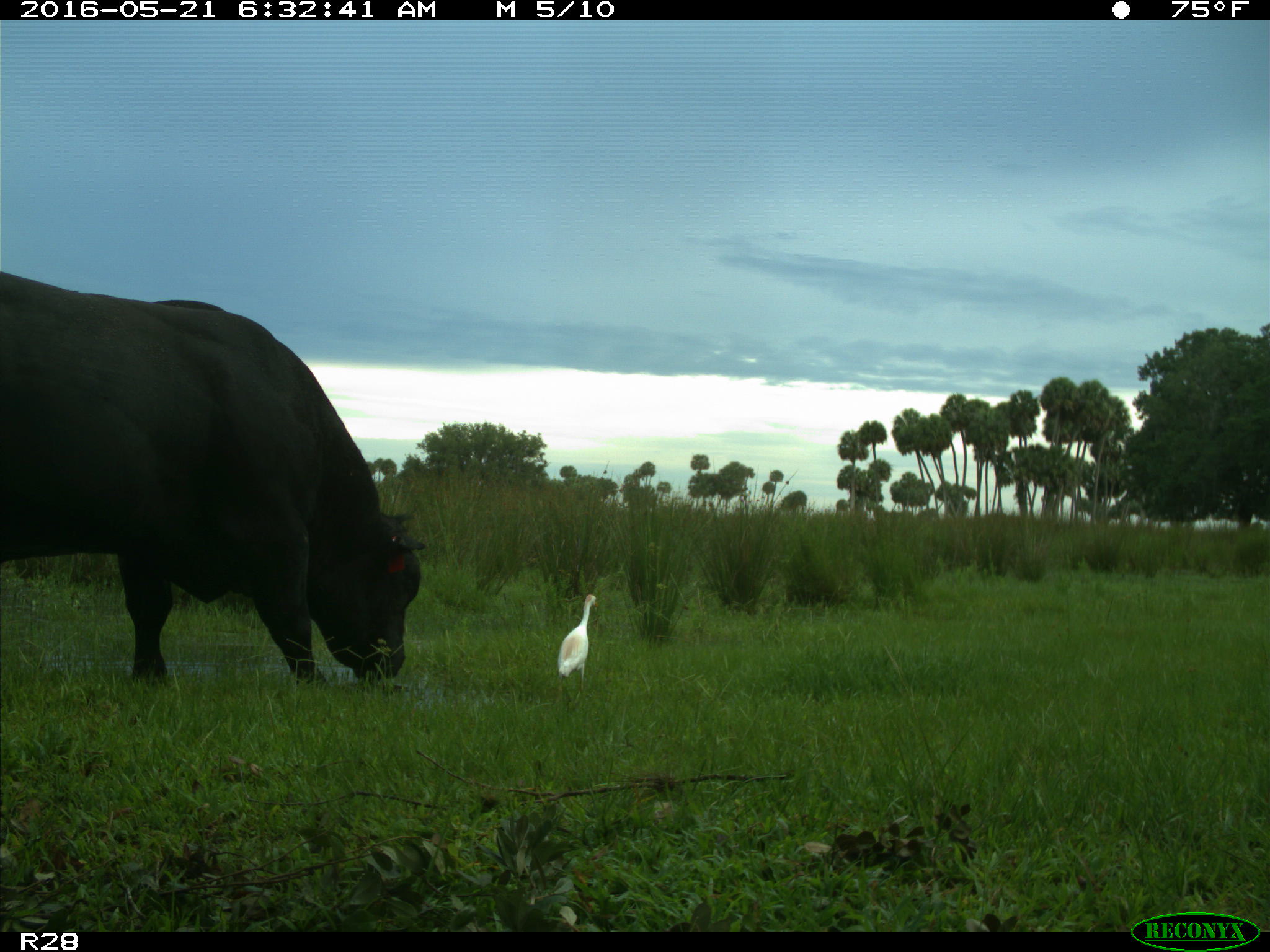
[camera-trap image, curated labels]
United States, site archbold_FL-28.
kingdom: Animalia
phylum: Chordata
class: Mammalia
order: Artiodactyla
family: Bovidae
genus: Bos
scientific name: Bos taurus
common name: domestic cow